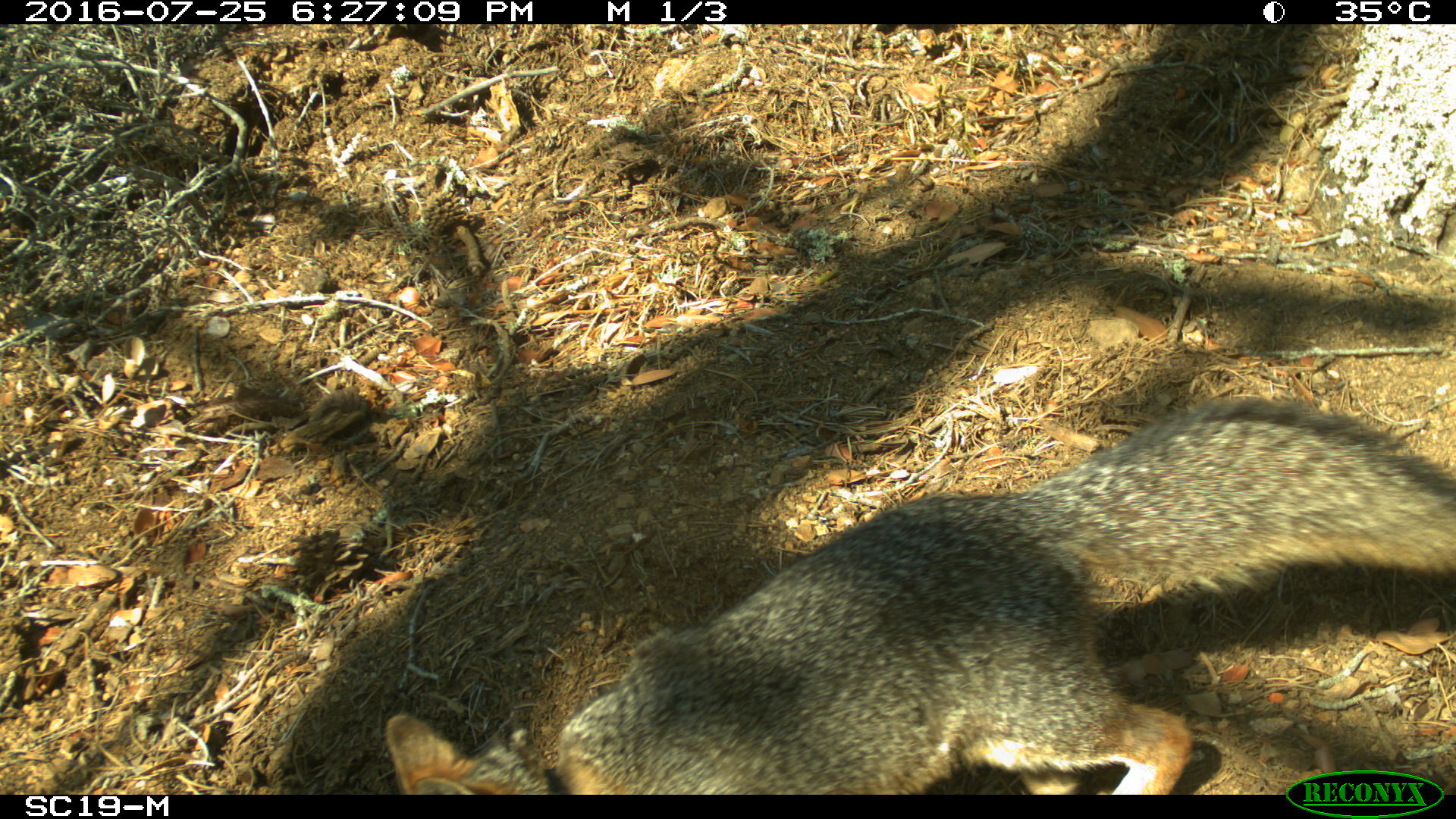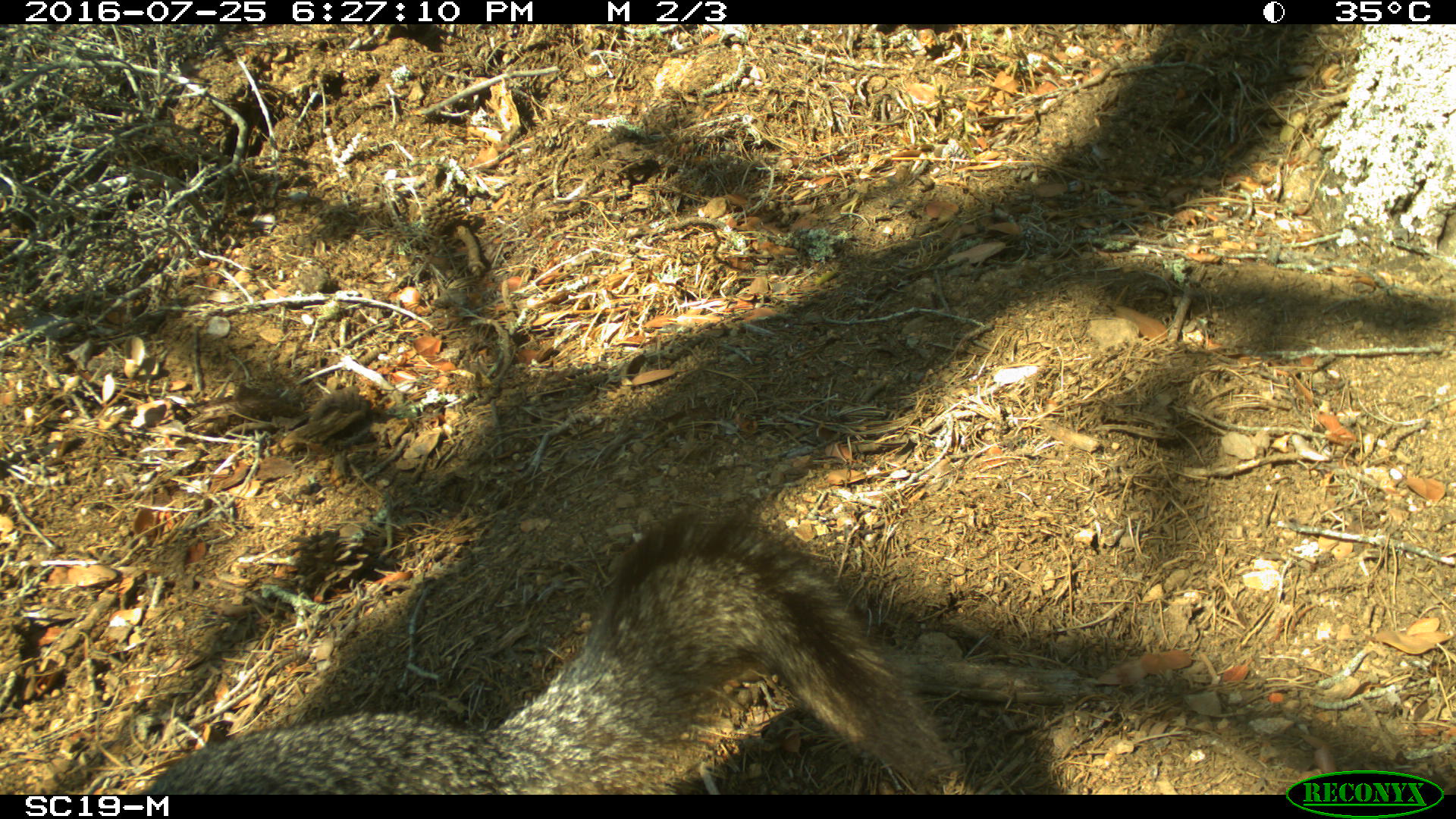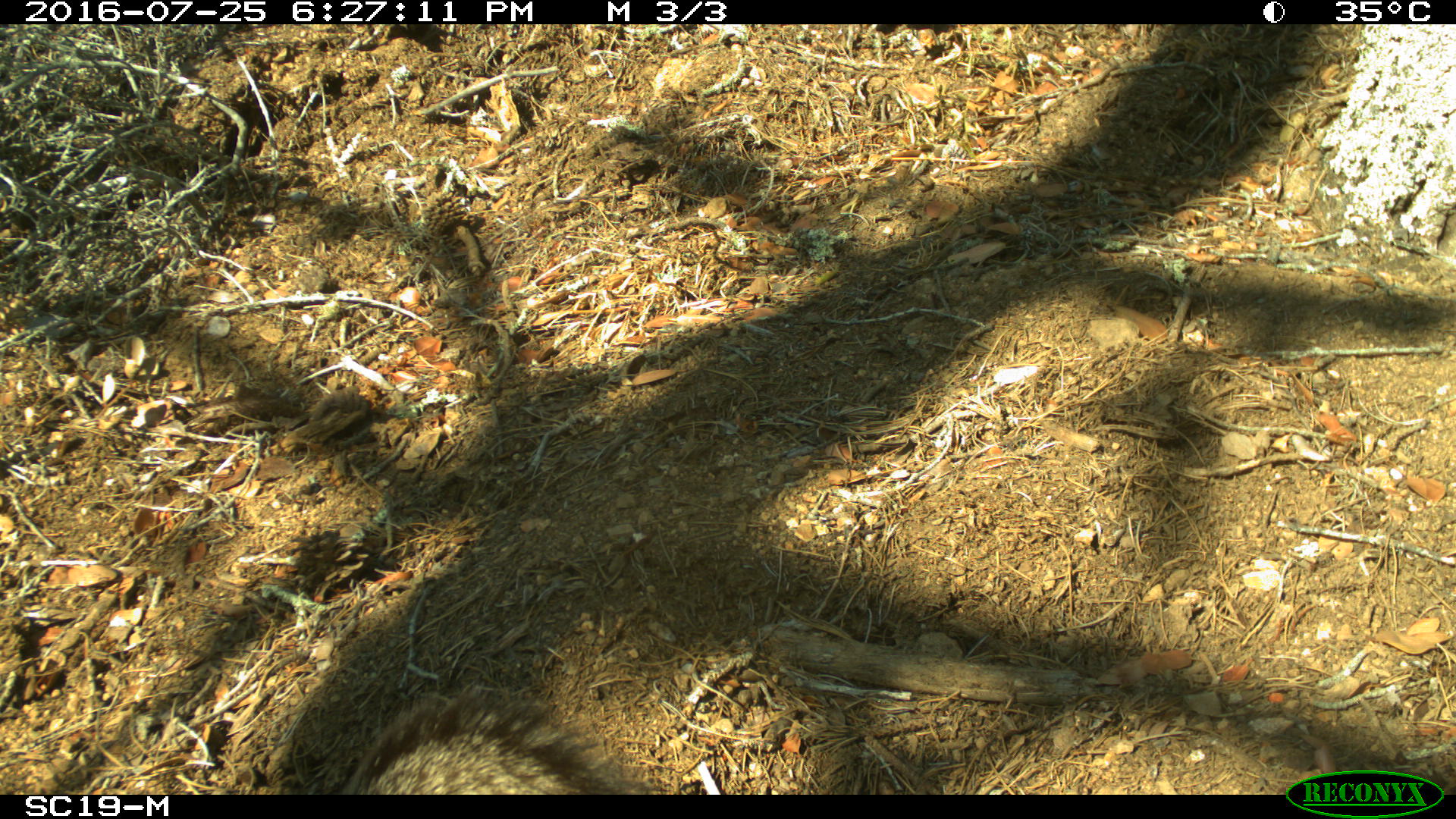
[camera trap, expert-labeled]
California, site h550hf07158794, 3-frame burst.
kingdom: Animalia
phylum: Chordata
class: Mammalia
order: Carnivora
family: Canidae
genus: Urocyon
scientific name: Urocyon littoralis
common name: island fox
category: fox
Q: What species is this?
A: Fox (island fox) (Urocyon littoralis).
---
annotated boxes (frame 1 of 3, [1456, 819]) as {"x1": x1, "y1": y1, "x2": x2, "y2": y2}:
fox: {"x1": 386, "y1": 395, "x2": 1455, "y2": 795}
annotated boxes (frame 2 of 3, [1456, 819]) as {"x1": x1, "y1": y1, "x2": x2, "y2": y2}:
fox: {"x1": 132, "y1": 503, "x2": 957, "y2": 798}